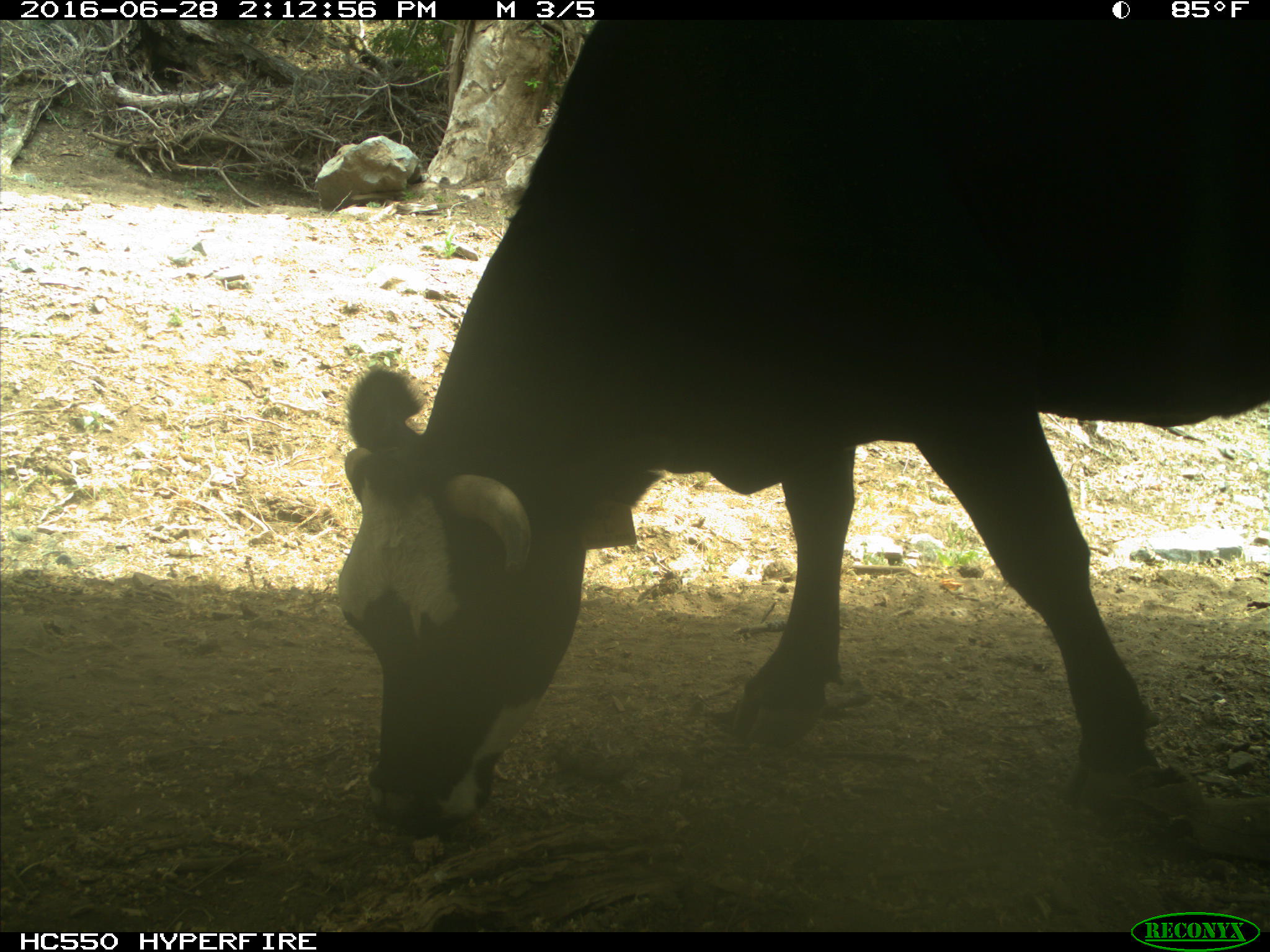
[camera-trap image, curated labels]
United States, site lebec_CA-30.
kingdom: Animalia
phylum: Chordata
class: Mammalia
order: Artiodactyla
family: Bovidae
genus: Bos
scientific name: Bos taurus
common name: domestic cow